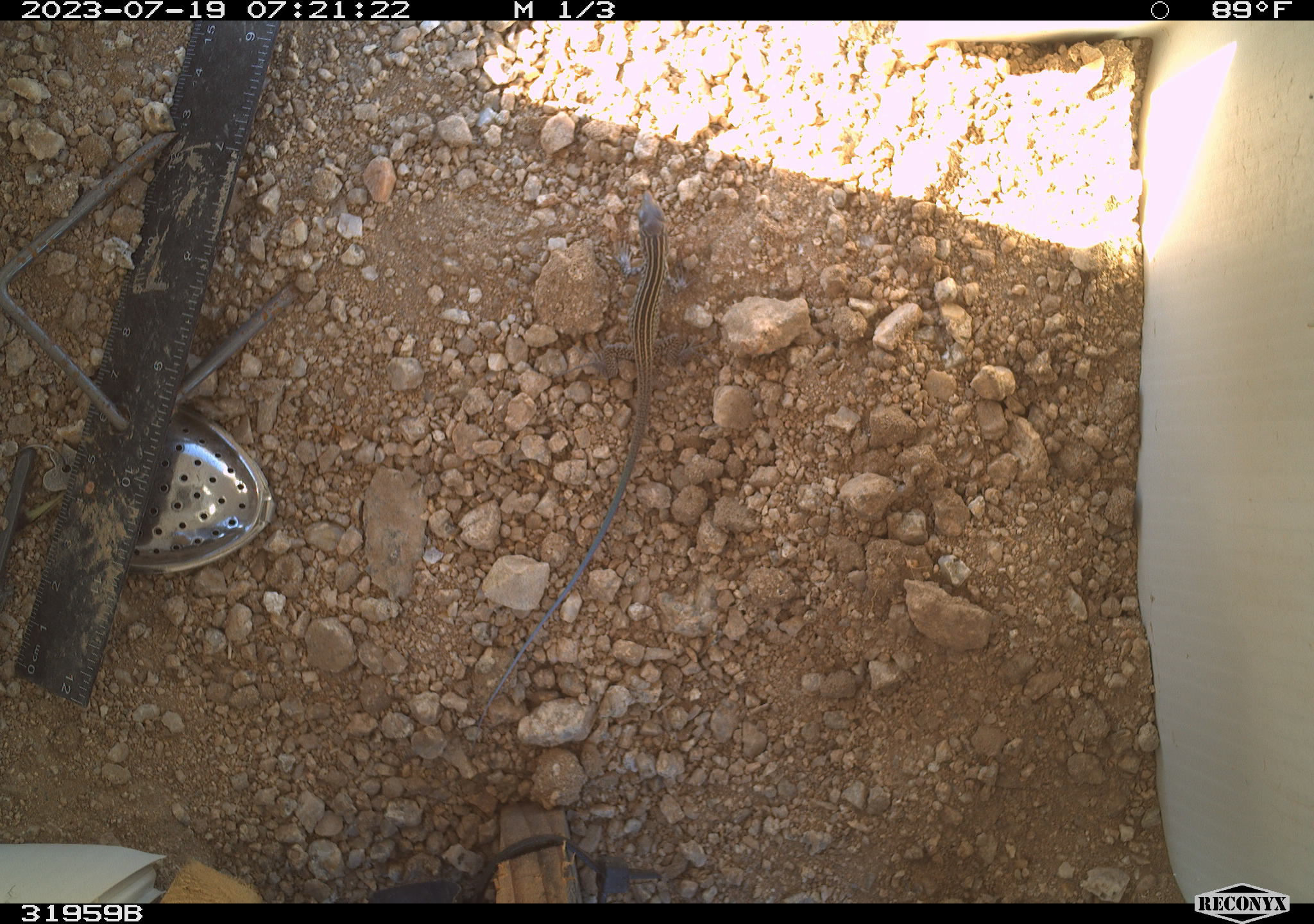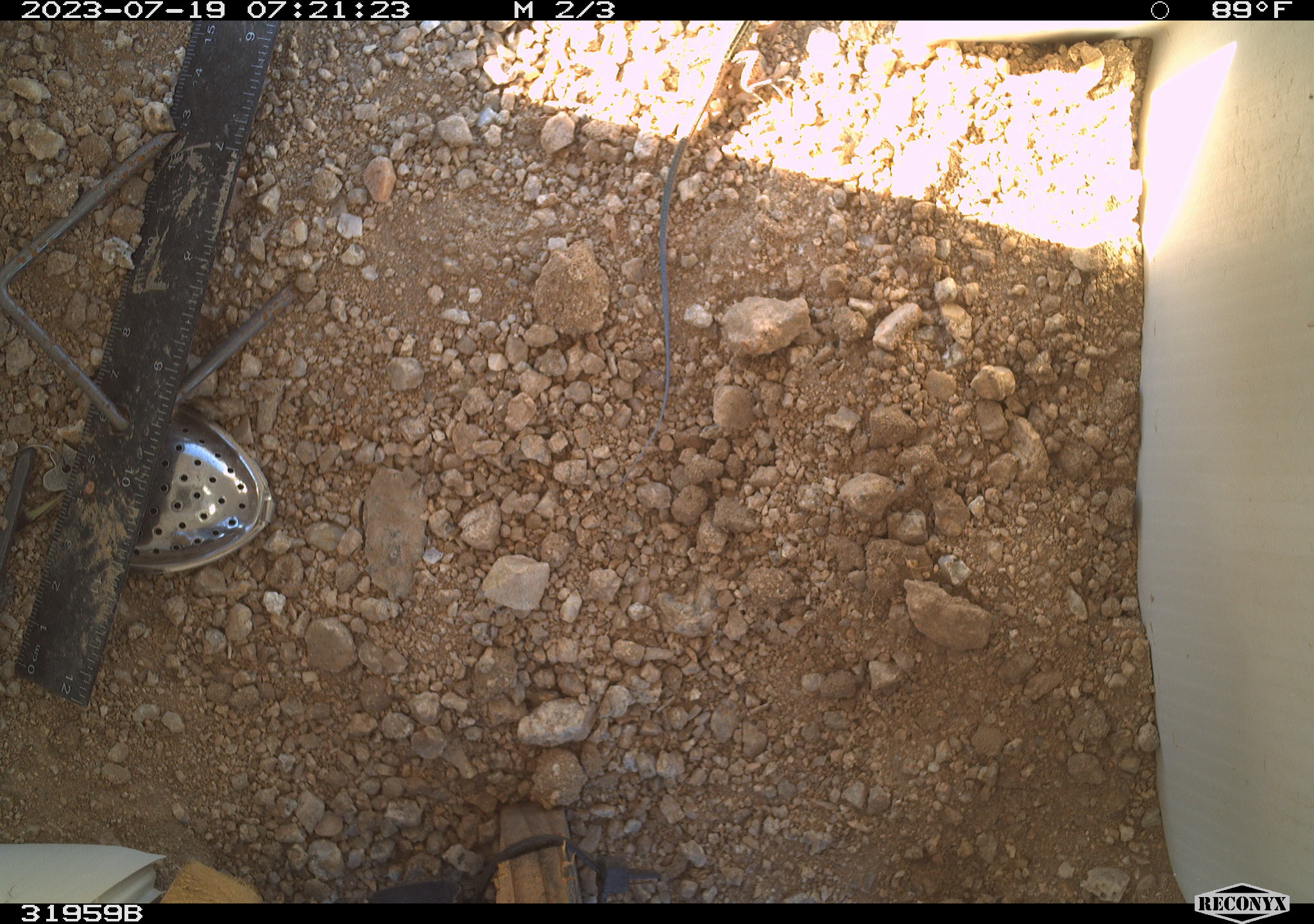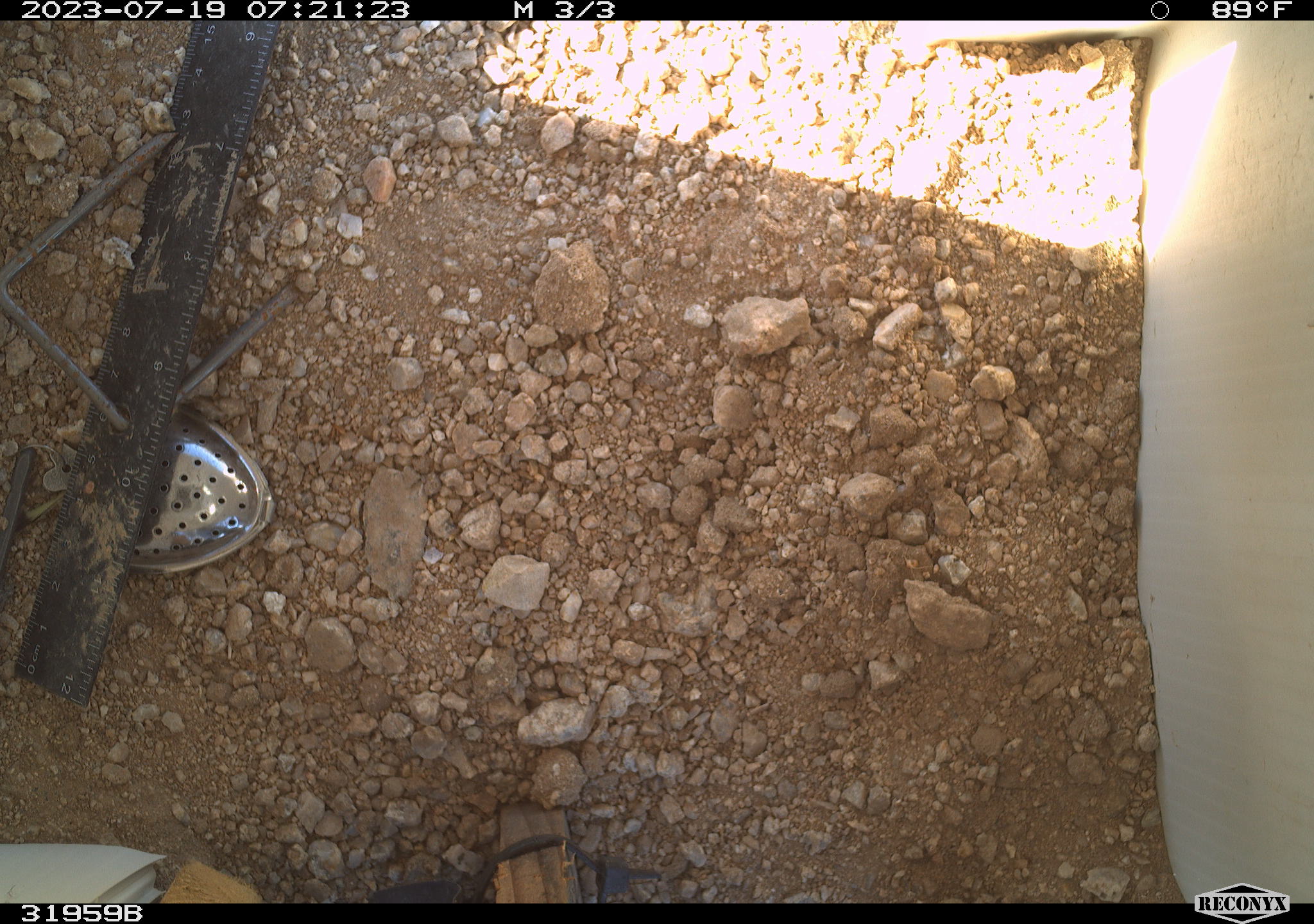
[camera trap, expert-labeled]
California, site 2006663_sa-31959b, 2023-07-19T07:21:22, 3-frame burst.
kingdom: Animalia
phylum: Chordata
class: Reptilia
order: Squamata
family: Teiidae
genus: Aspidoscelis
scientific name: Aspidoscelis tigris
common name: western whiptail